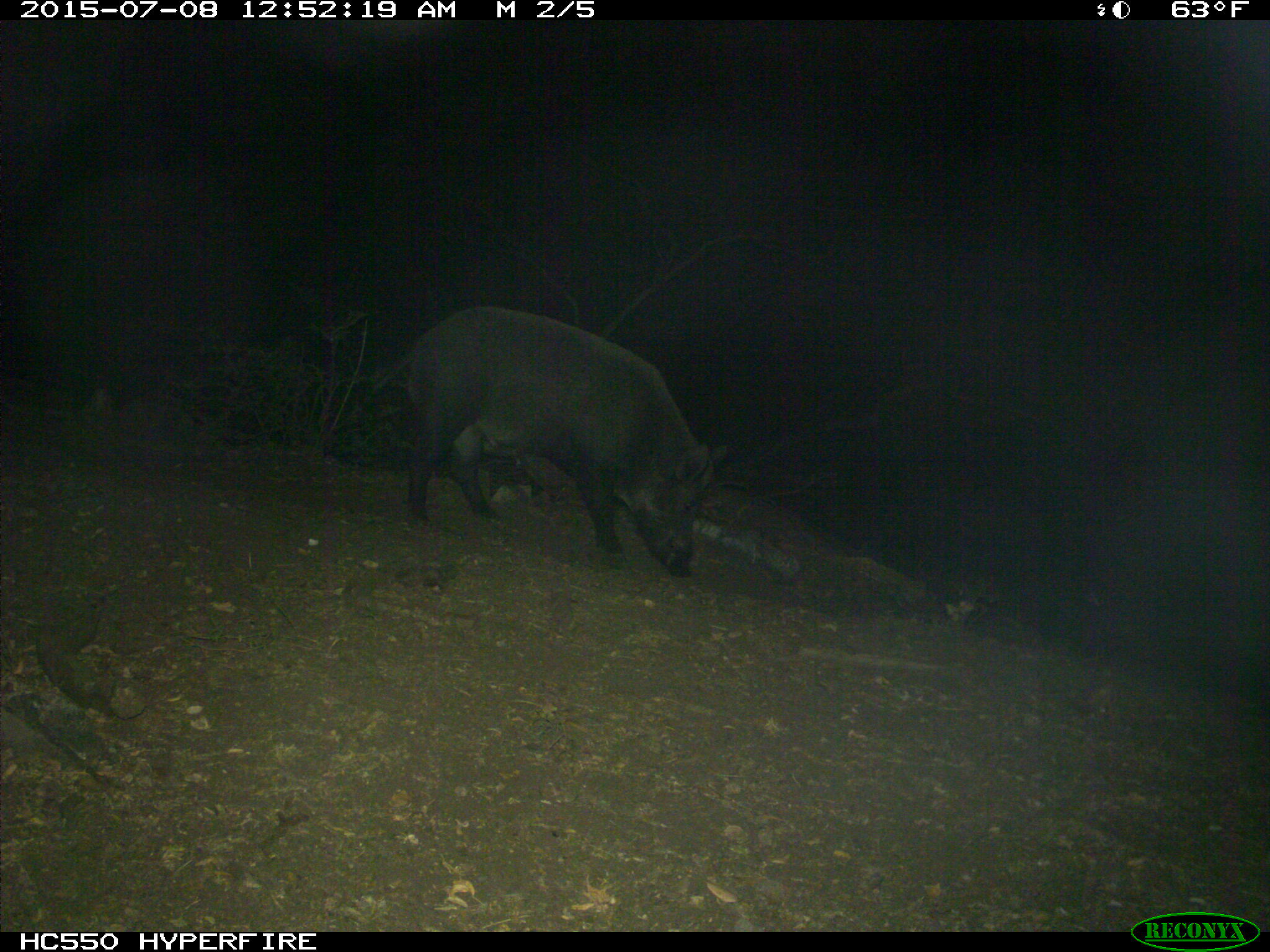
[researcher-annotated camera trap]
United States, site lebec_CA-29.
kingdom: Animalia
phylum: Chordata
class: Mammalia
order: Artiodactyla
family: Suidae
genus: Sus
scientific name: Sus scrofa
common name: wild boar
Sus scrofa (wild boar).